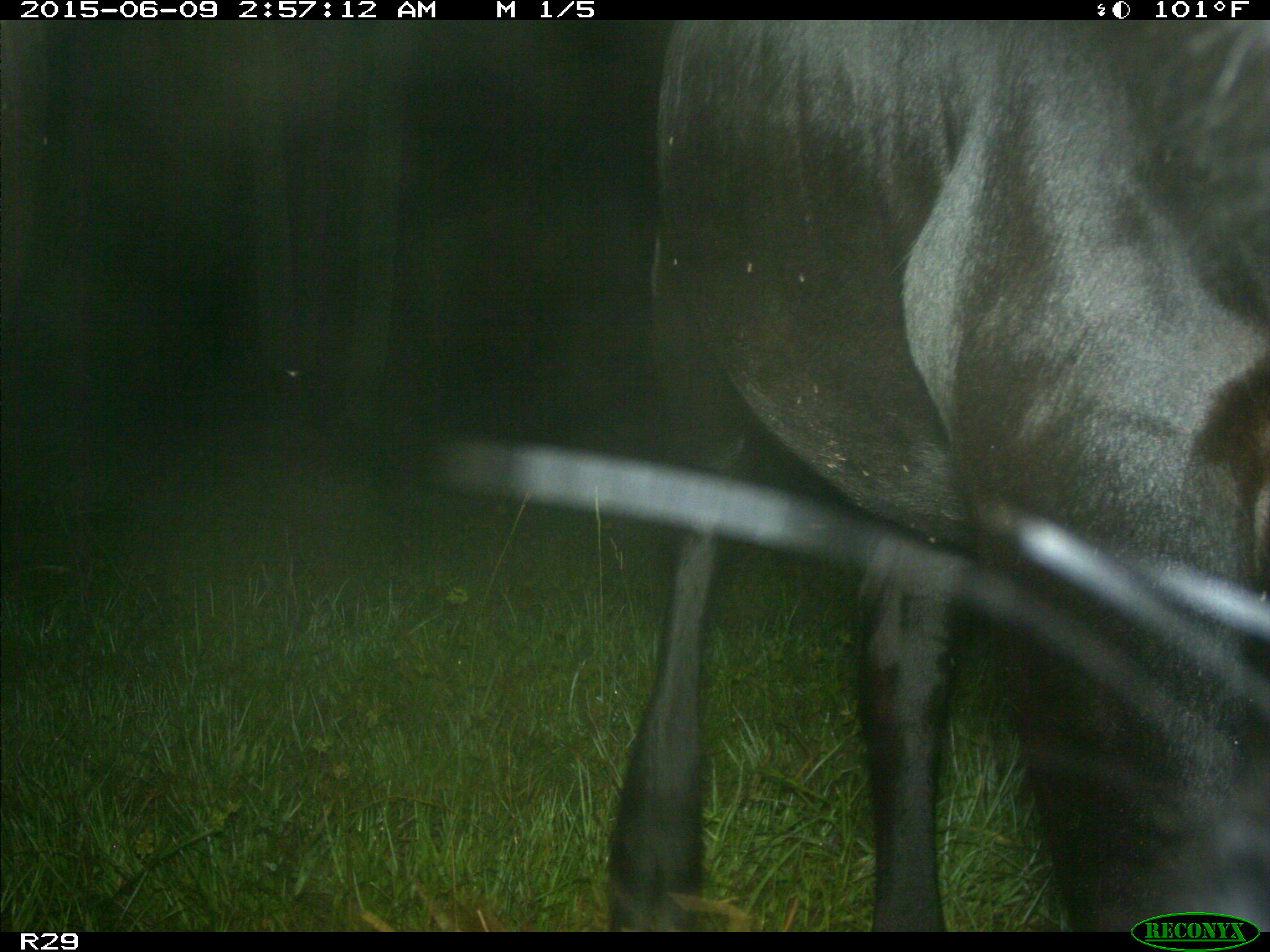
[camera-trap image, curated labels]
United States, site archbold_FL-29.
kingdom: Animalia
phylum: Chordata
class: Mammalia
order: Artiodactyla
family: Bovidae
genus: Bos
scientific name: Bos taurus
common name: domestic cow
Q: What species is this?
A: Bos taurus (domestic cow).